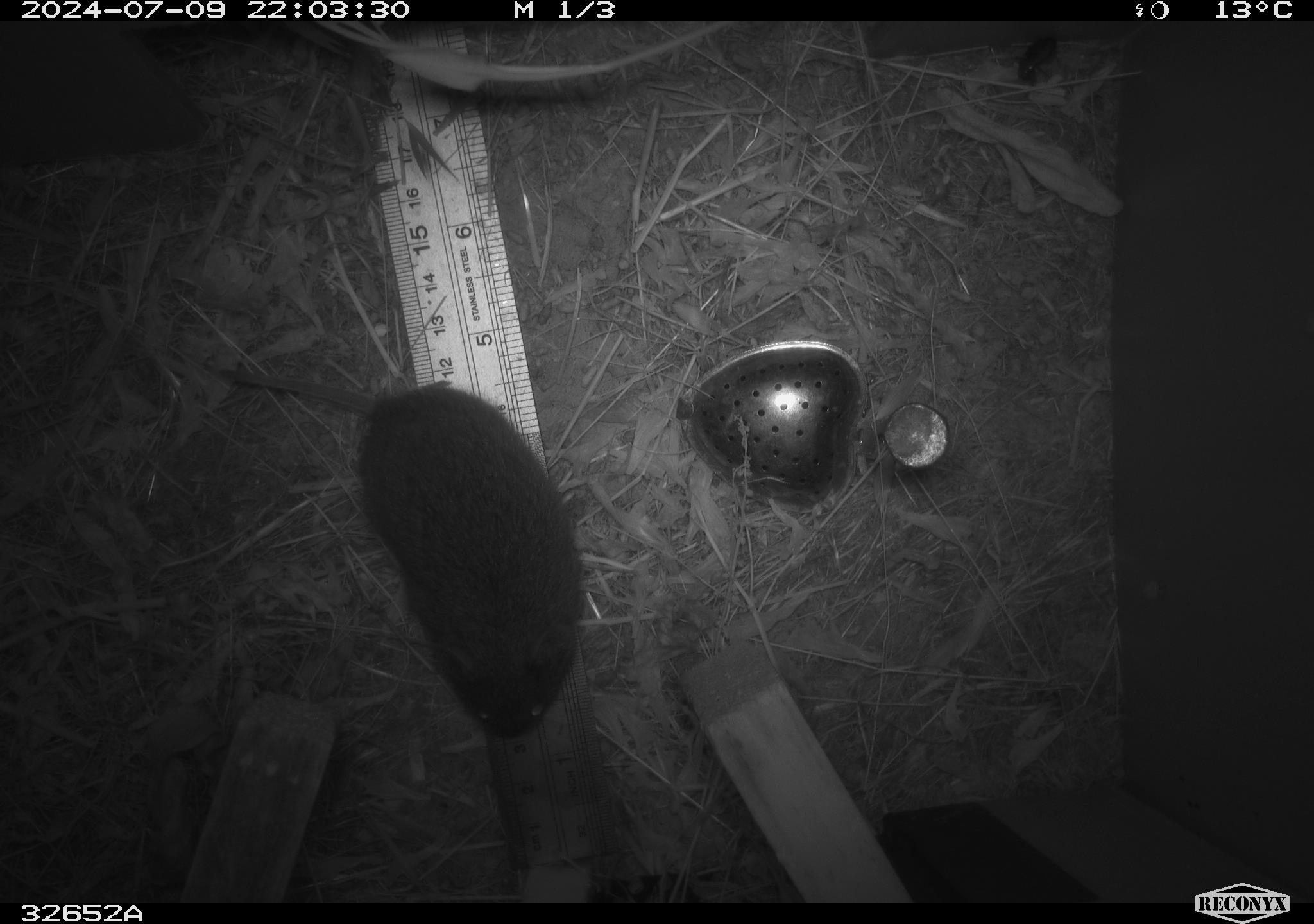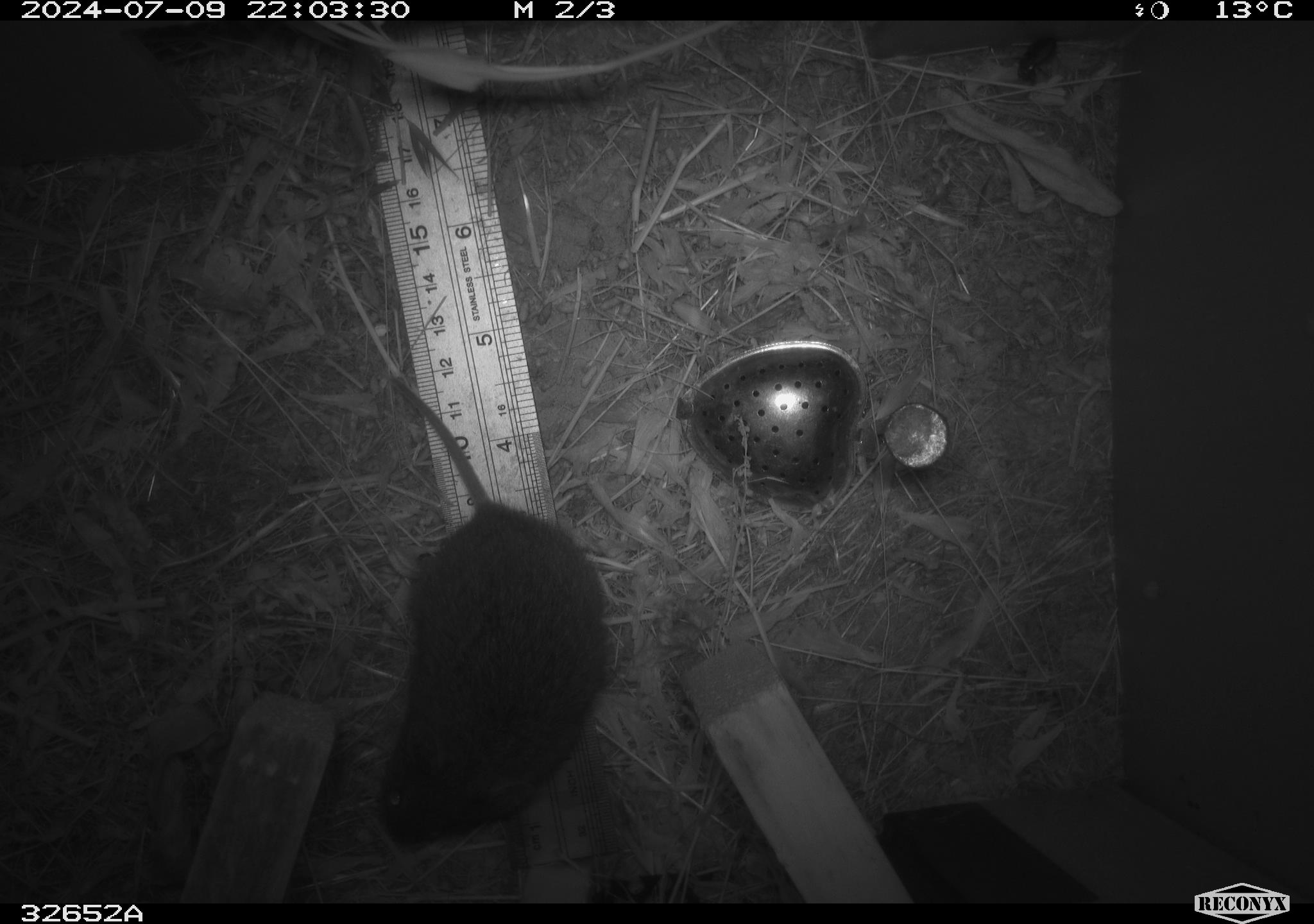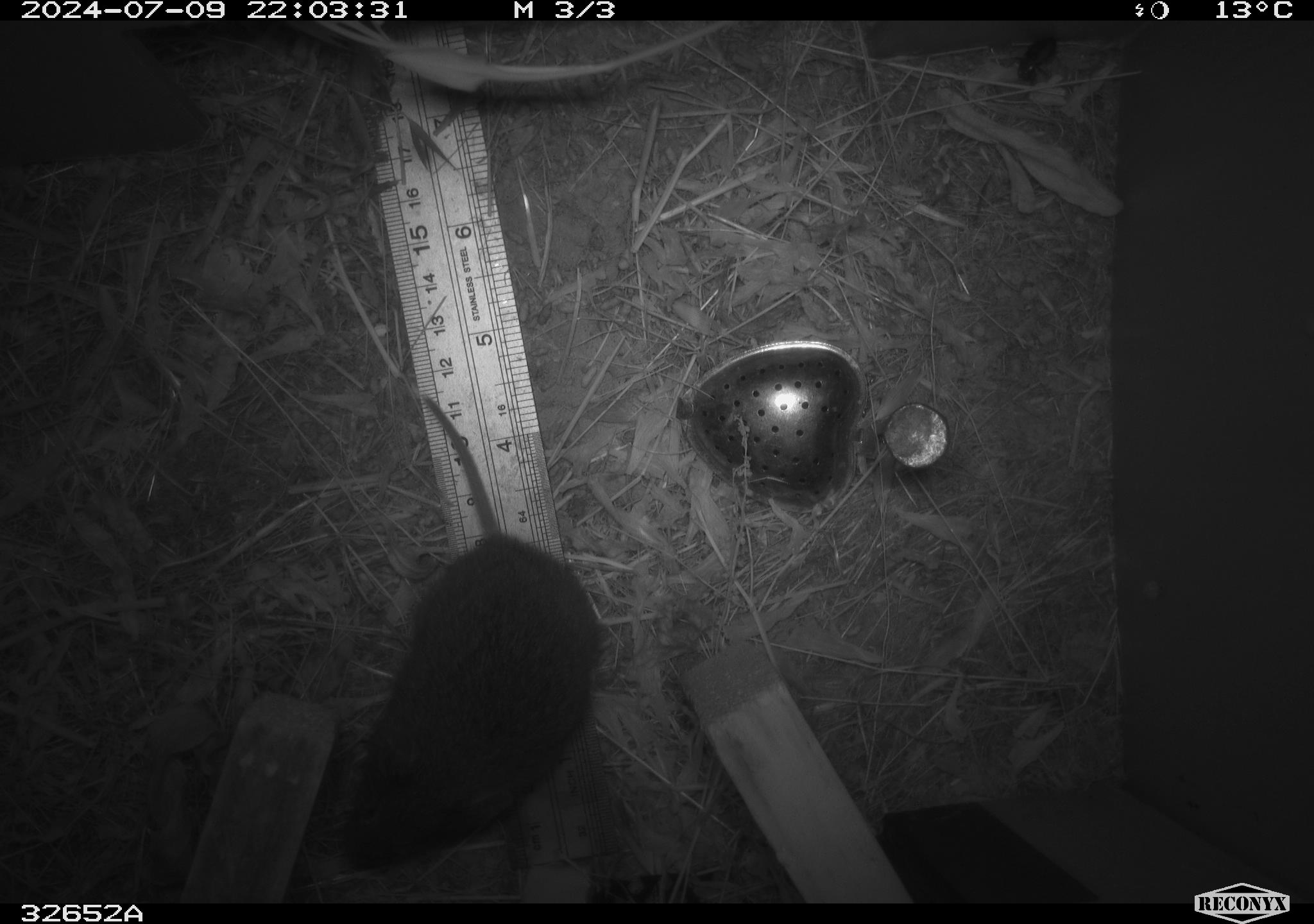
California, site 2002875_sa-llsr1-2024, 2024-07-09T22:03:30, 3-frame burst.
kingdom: Animalia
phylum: Chordata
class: Mammalia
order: Rodentia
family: Cricetidae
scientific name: Arvicolinae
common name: voles, lemmings, and muskrats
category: arvicolinae subfamily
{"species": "arvicolinae subfamily (voles, lemmings, and muskrats) (Arvicolinae)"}